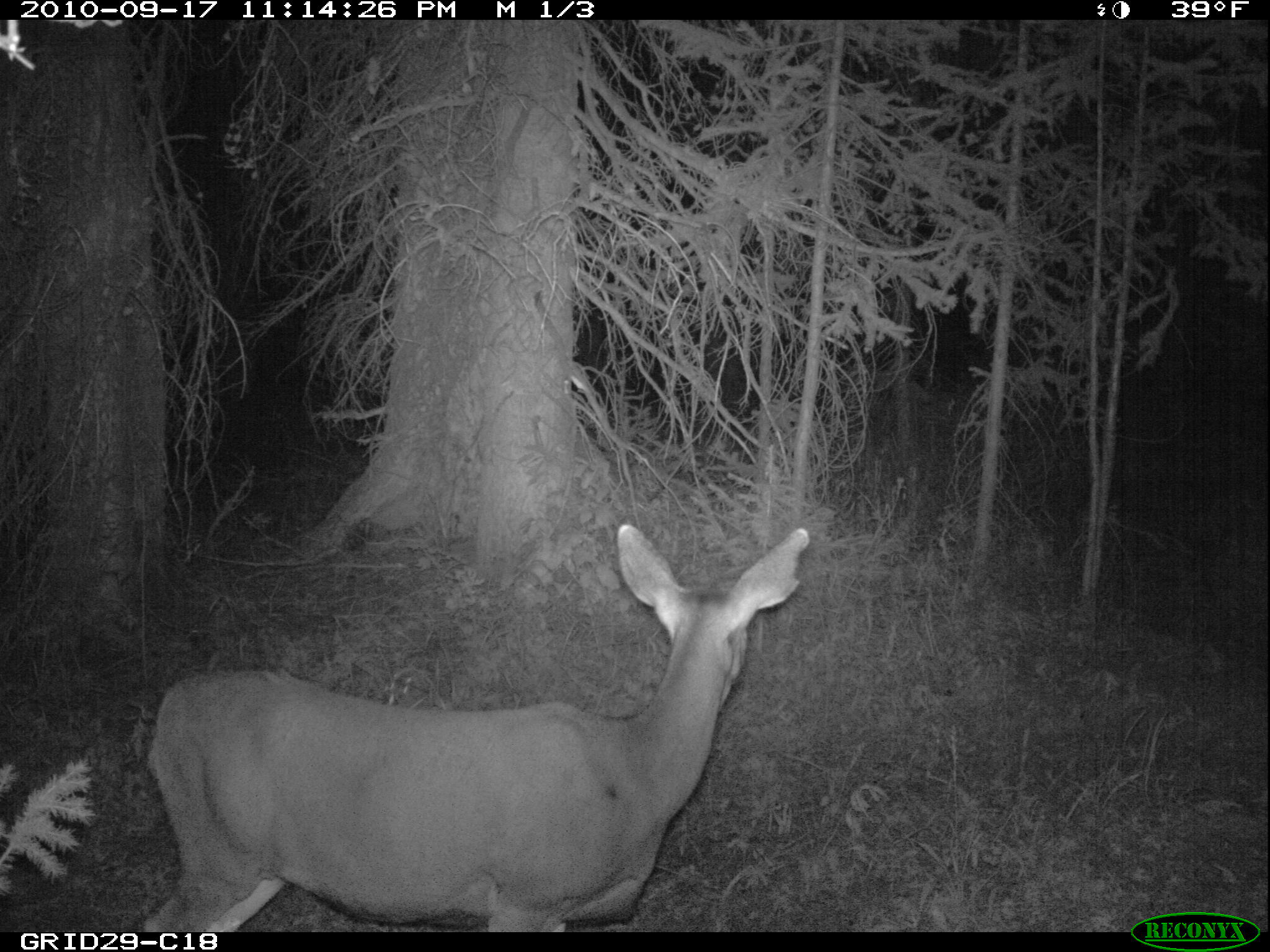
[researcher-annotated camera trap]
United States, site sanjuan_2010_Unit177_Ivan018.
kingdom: Animalia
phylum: Chordata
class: Mammalia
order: Artiodactyla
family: Cervidae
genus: Odocoileus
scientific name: Odocoileus hemionus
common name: mule deer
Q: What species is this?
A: Odocoileus hemionus (mule deer).